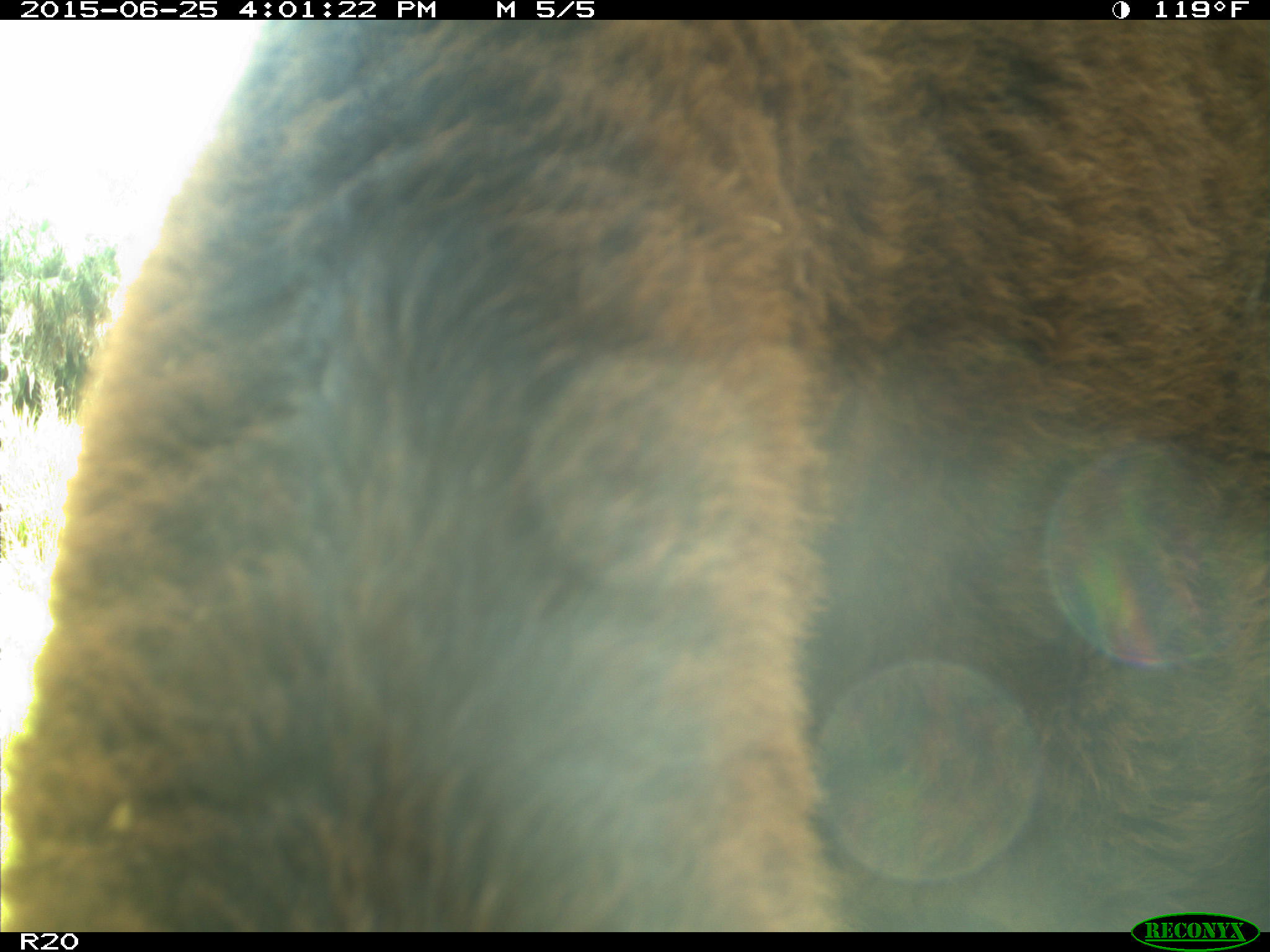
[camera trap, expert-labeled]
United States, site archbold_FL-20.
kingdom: Animalia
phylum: Chordata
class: Mammalia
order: Artiodactyla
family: Bovidae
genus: Bos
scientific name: Bos taurus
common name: domestic cow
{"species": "Bos taurus (domestic cow)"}